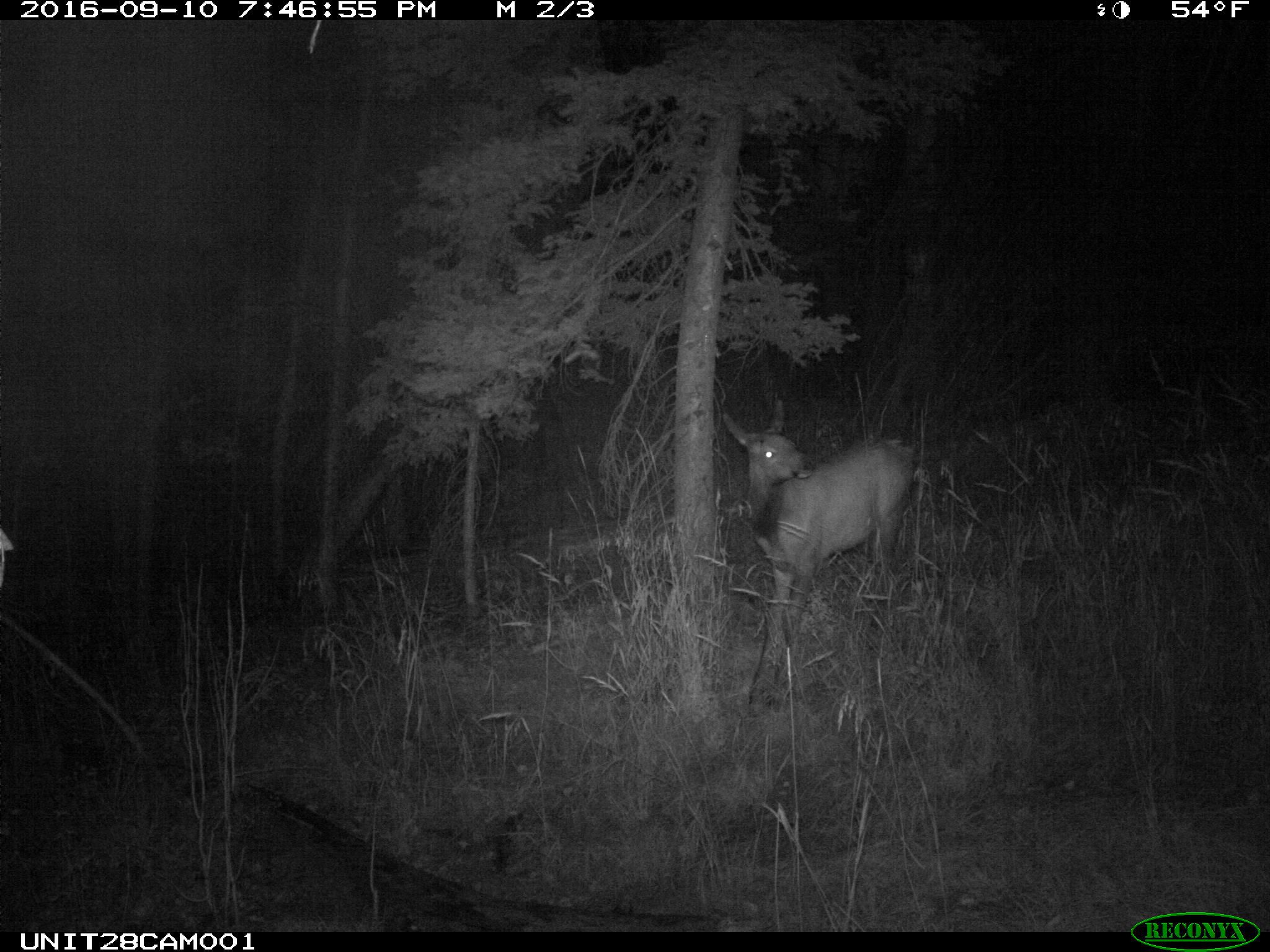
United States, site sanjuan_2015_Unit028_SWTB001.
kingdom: Animalia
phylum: Chordata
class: Mammalia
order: Artiodactyla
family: Cervidae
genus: Cervus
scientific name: Cervus elaphus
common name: red deer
Cervus elaphus (red deer).